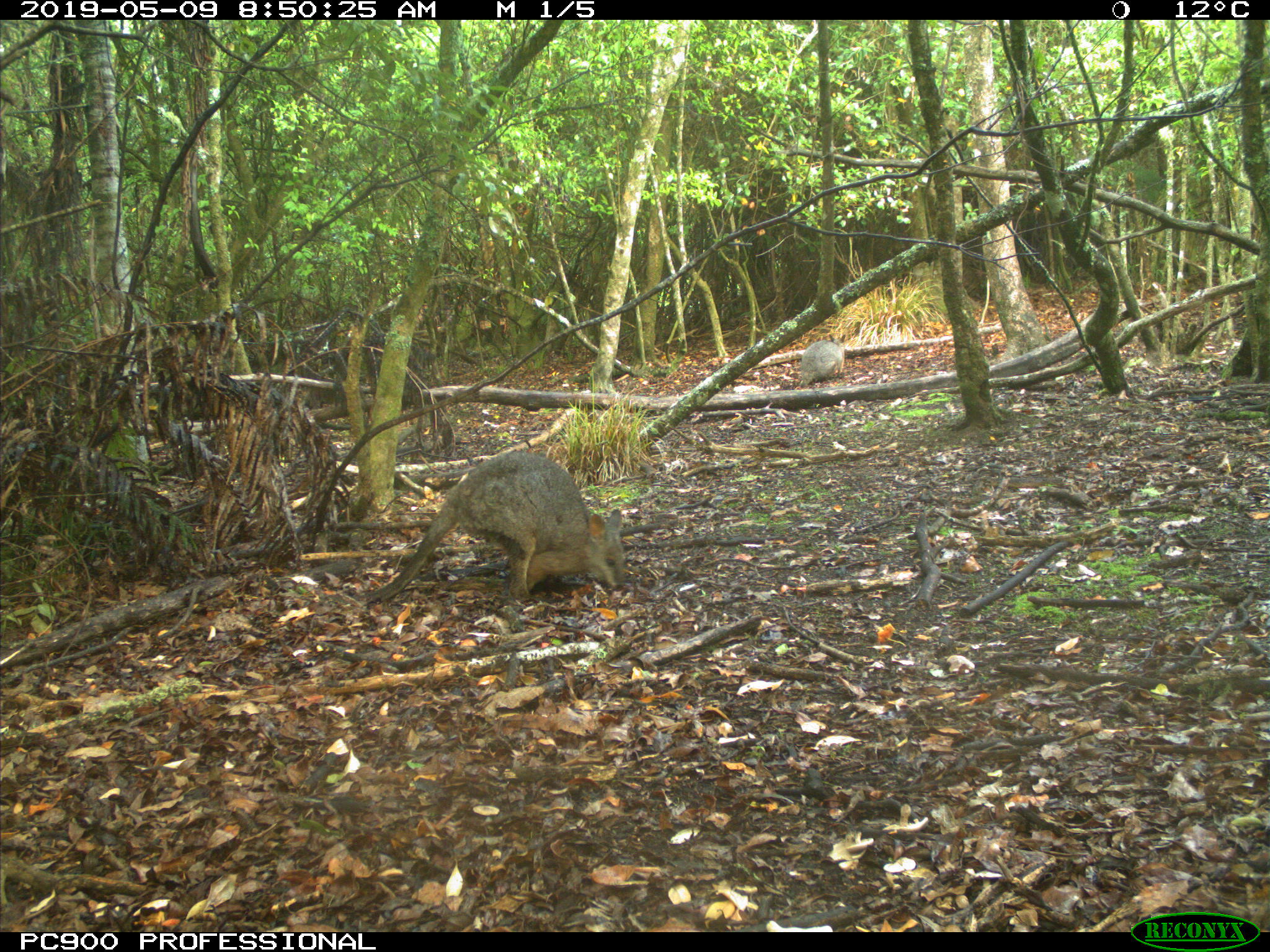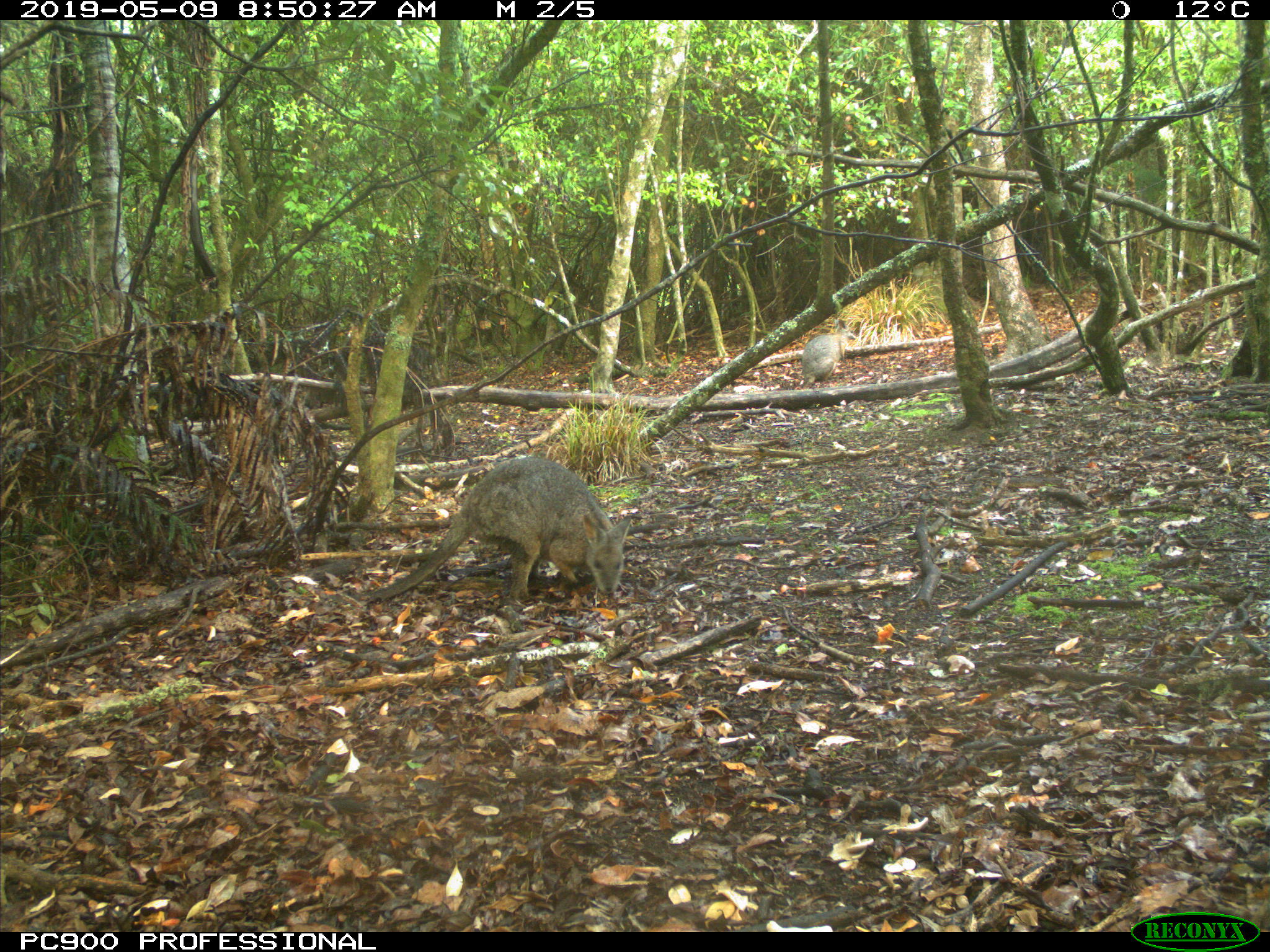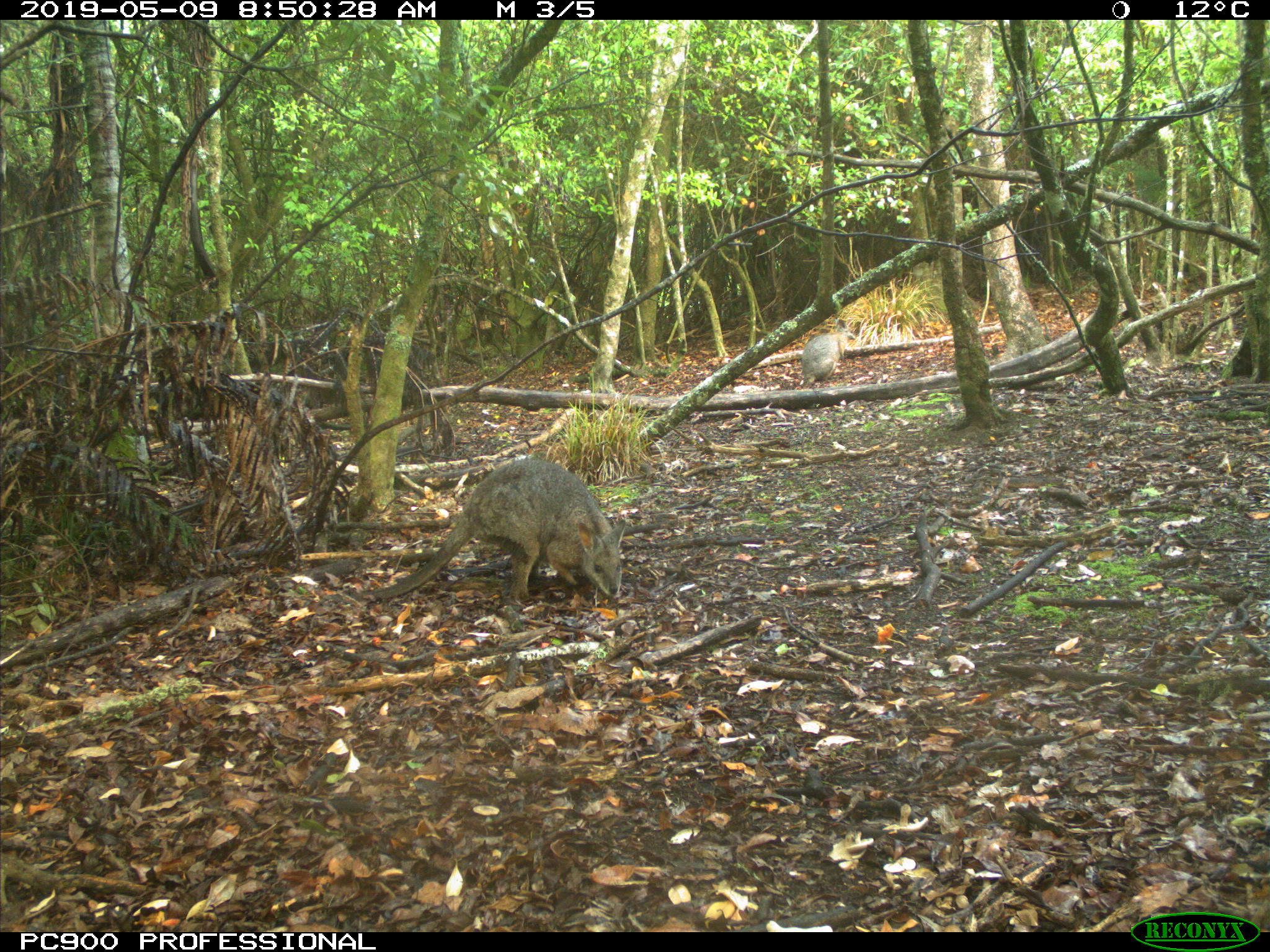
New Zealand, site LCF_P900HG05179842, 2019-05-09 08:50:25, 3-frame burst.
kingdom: Animalia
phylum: Chordata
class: Mammalia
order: Diprotodontia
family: Macropodidae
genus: Notamacropus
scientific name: Notamacropus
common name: wallaby